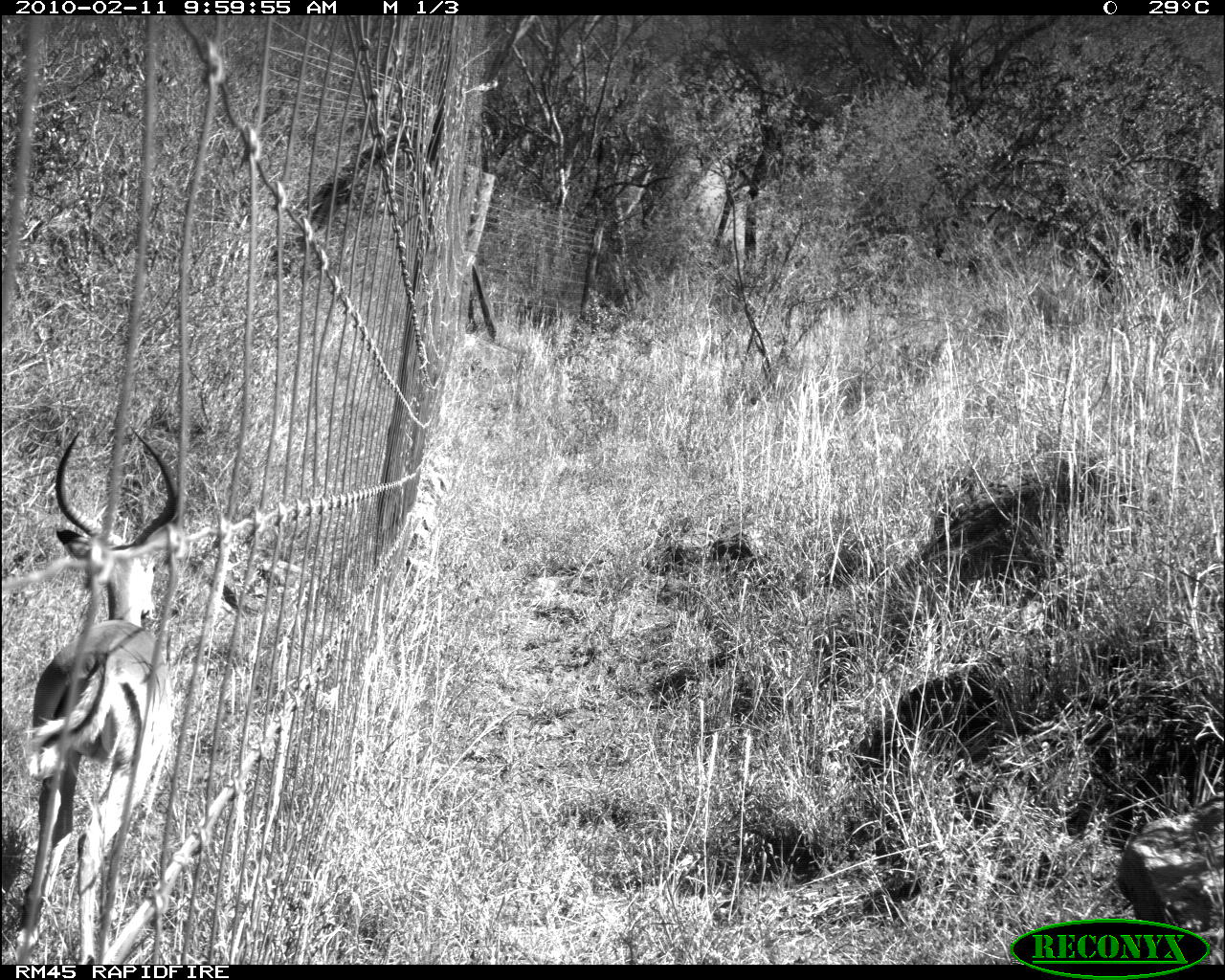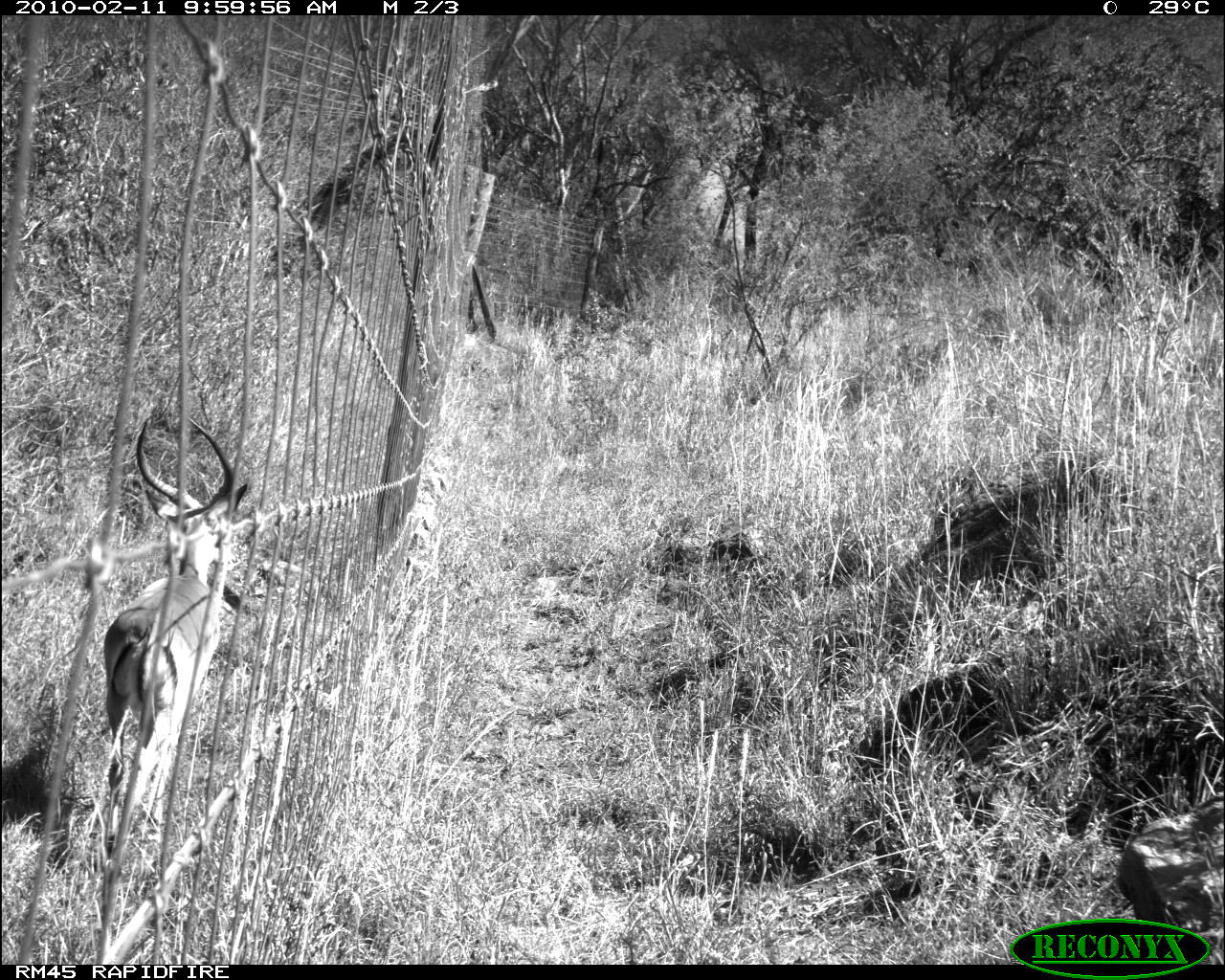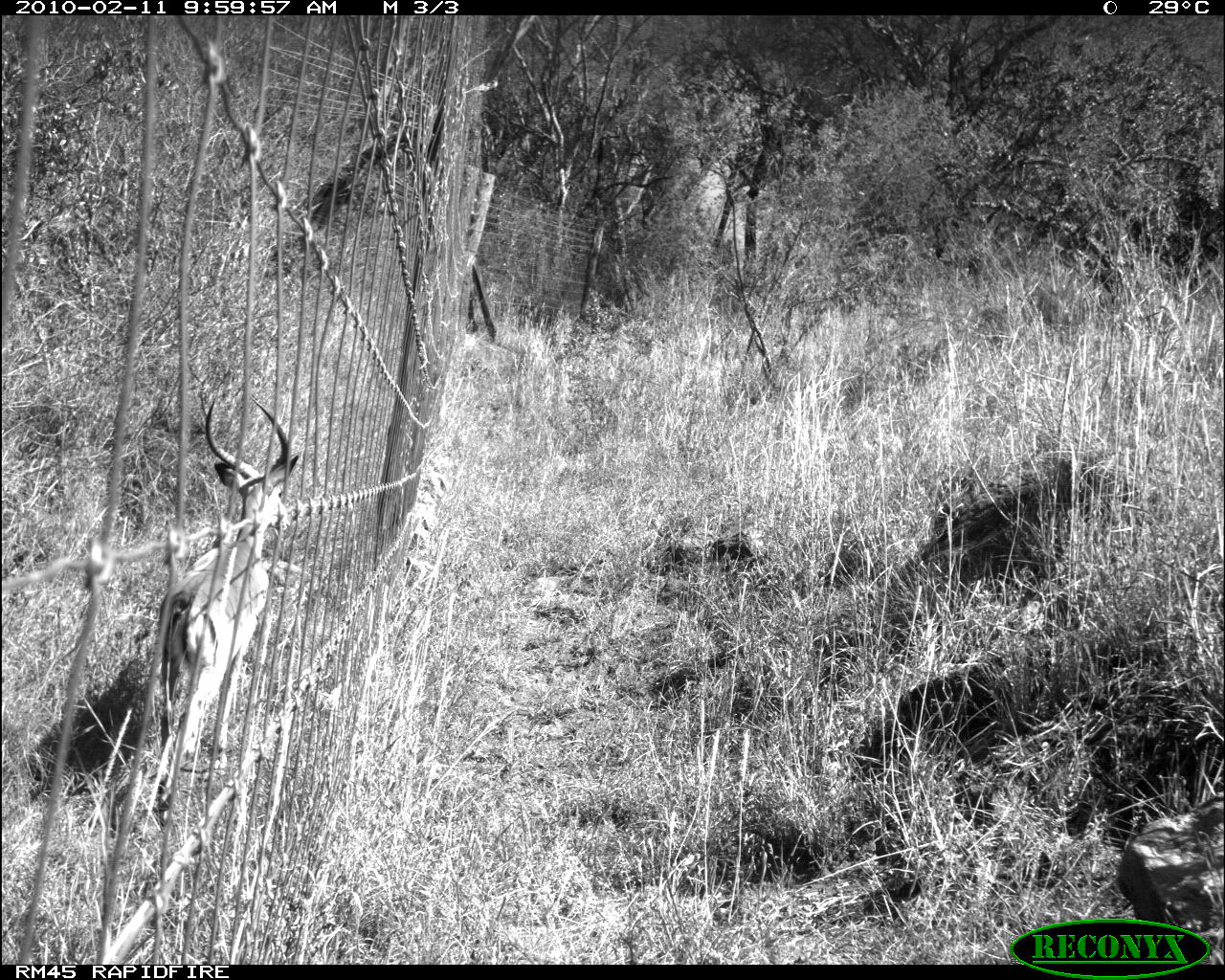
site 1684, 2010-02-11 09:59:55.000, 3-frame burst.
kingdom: Animalia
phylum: Chordata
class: Mammalia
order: Artiodactyla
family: Bovidae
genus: Aepyceros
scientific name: Aepyceros melampus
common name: impala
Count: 1.